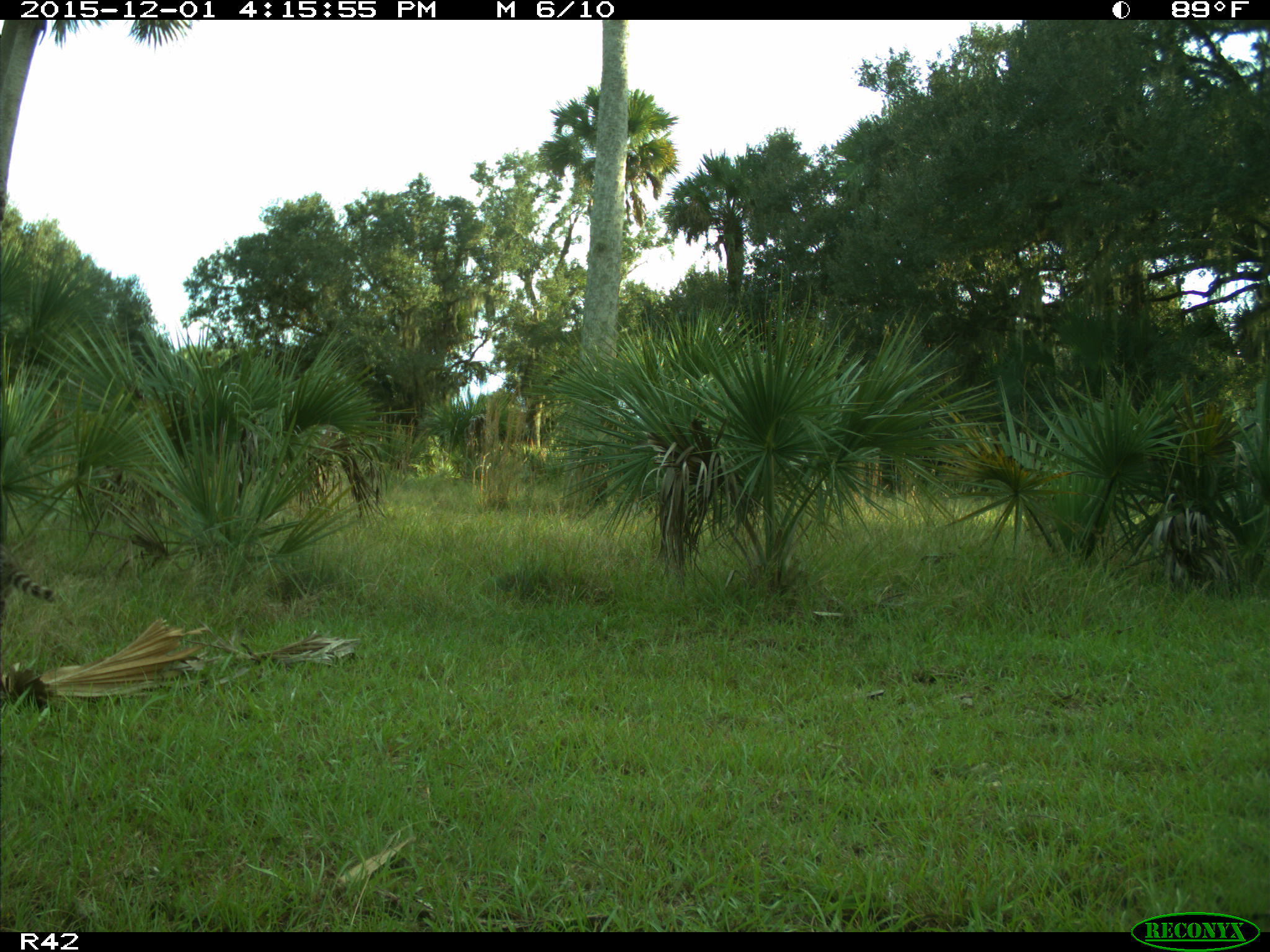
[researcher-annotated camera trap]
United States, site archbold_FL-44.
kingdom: Animalia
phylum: Chordata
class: Mammalia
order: Carnivora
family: Procyonidae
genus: Procyon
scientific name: Procyon lotor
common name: common raccoon